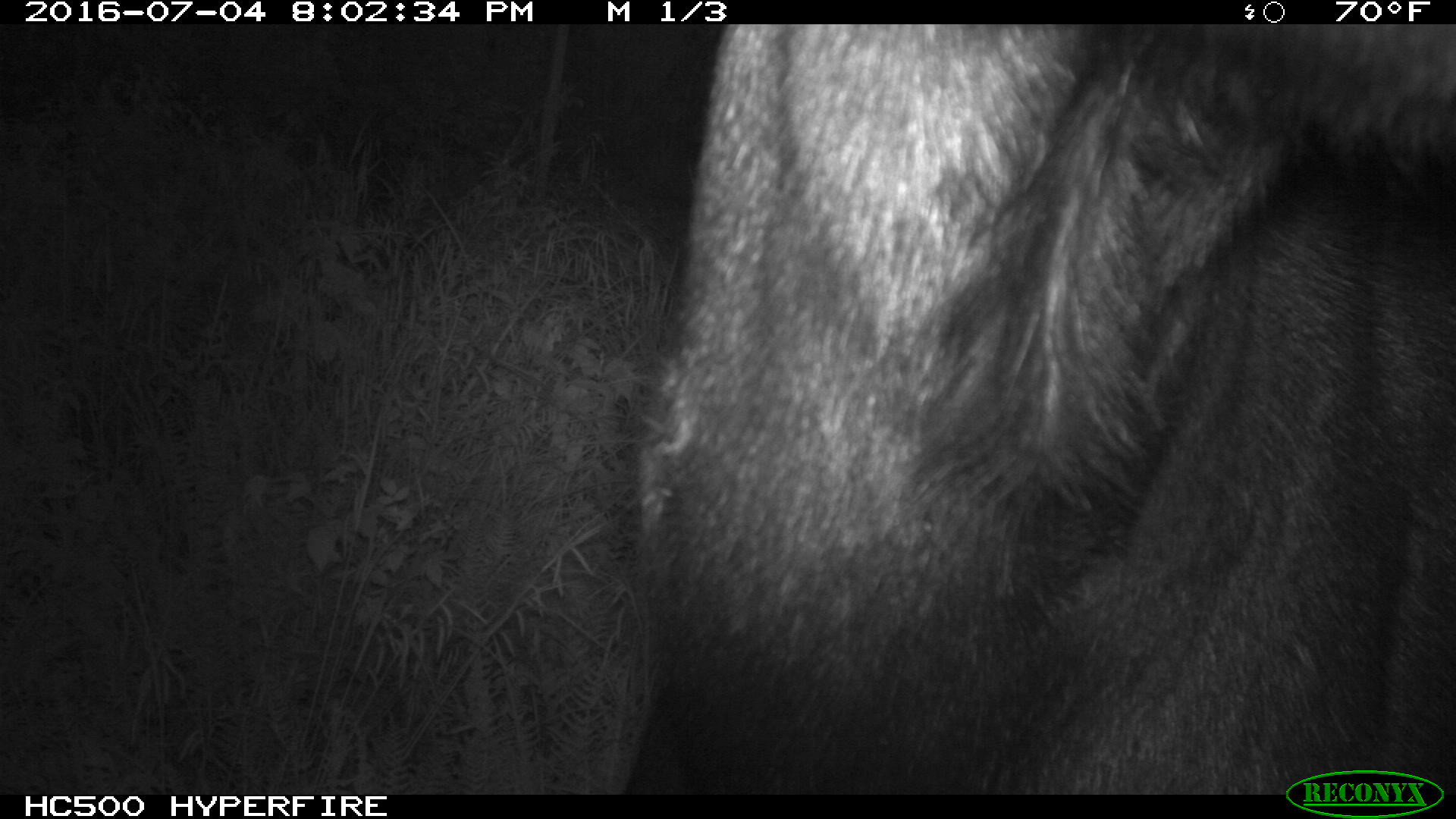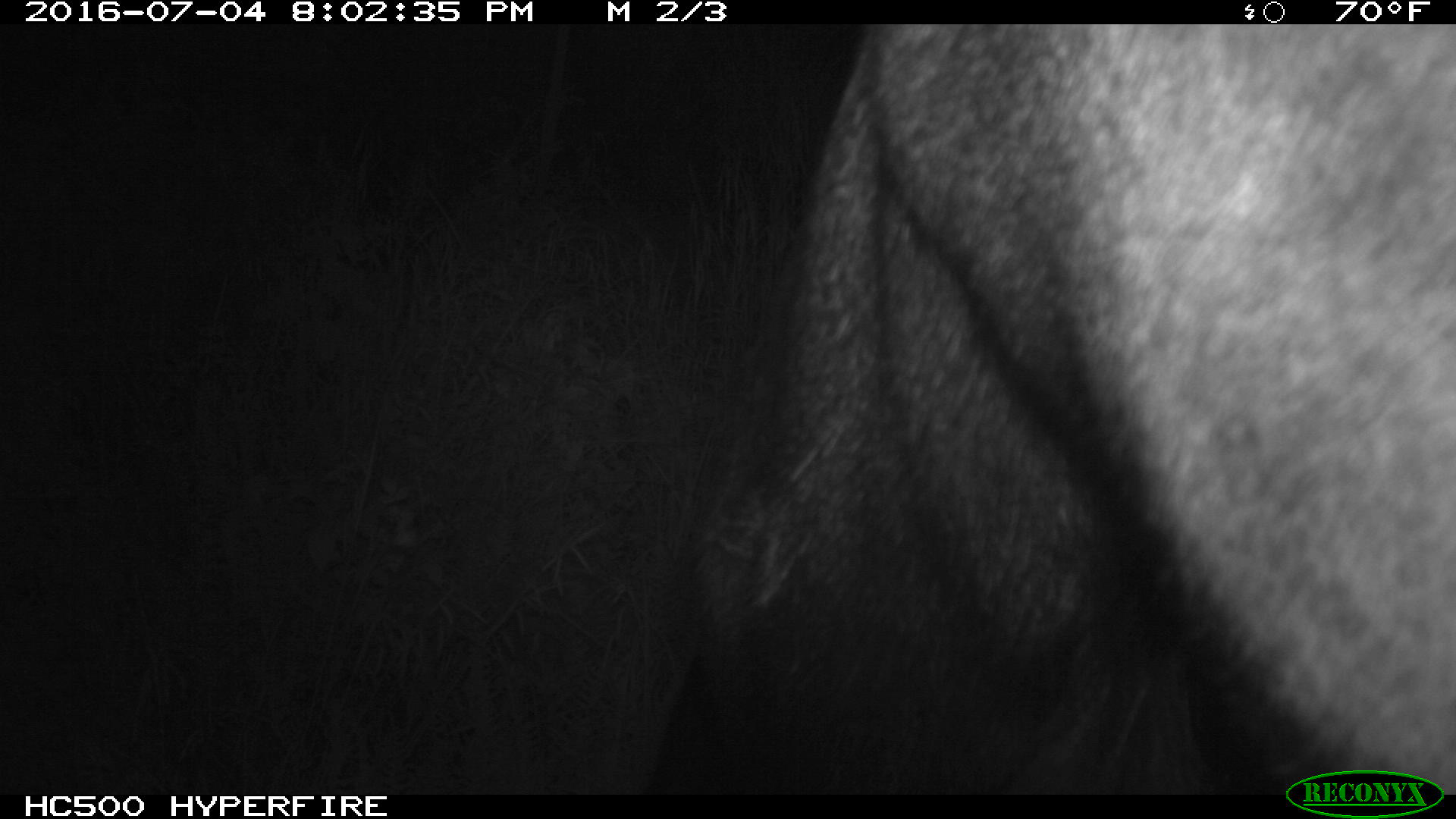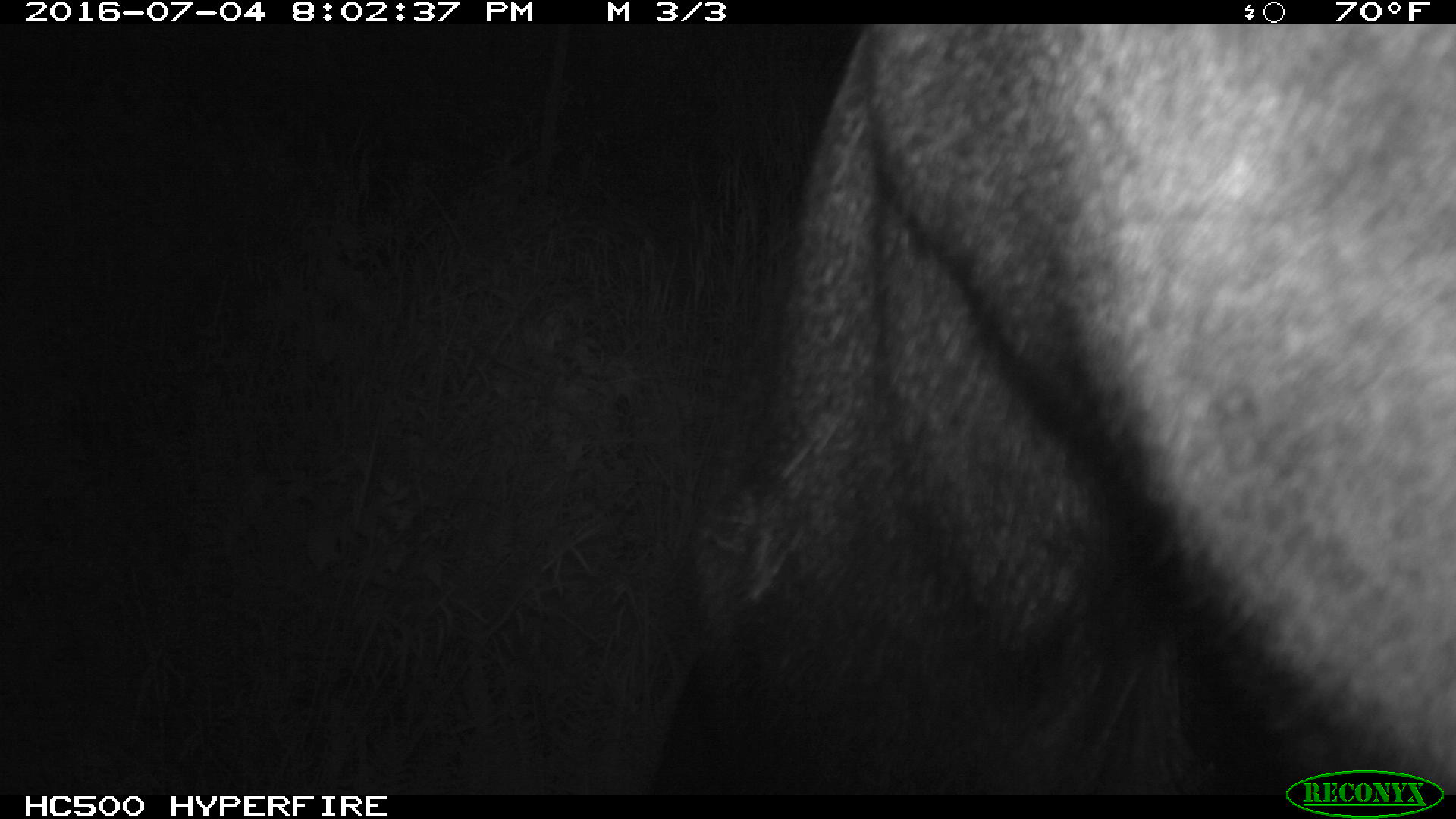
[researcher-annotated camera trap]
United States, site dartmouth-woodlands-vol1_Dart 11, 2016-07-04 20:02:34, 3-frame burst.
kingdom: Animalia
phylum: Chordata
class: Mammalia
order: Artiodactyla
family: Cervidae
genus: Alces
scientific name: Alces alces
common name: moose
Moose (Alces alces).